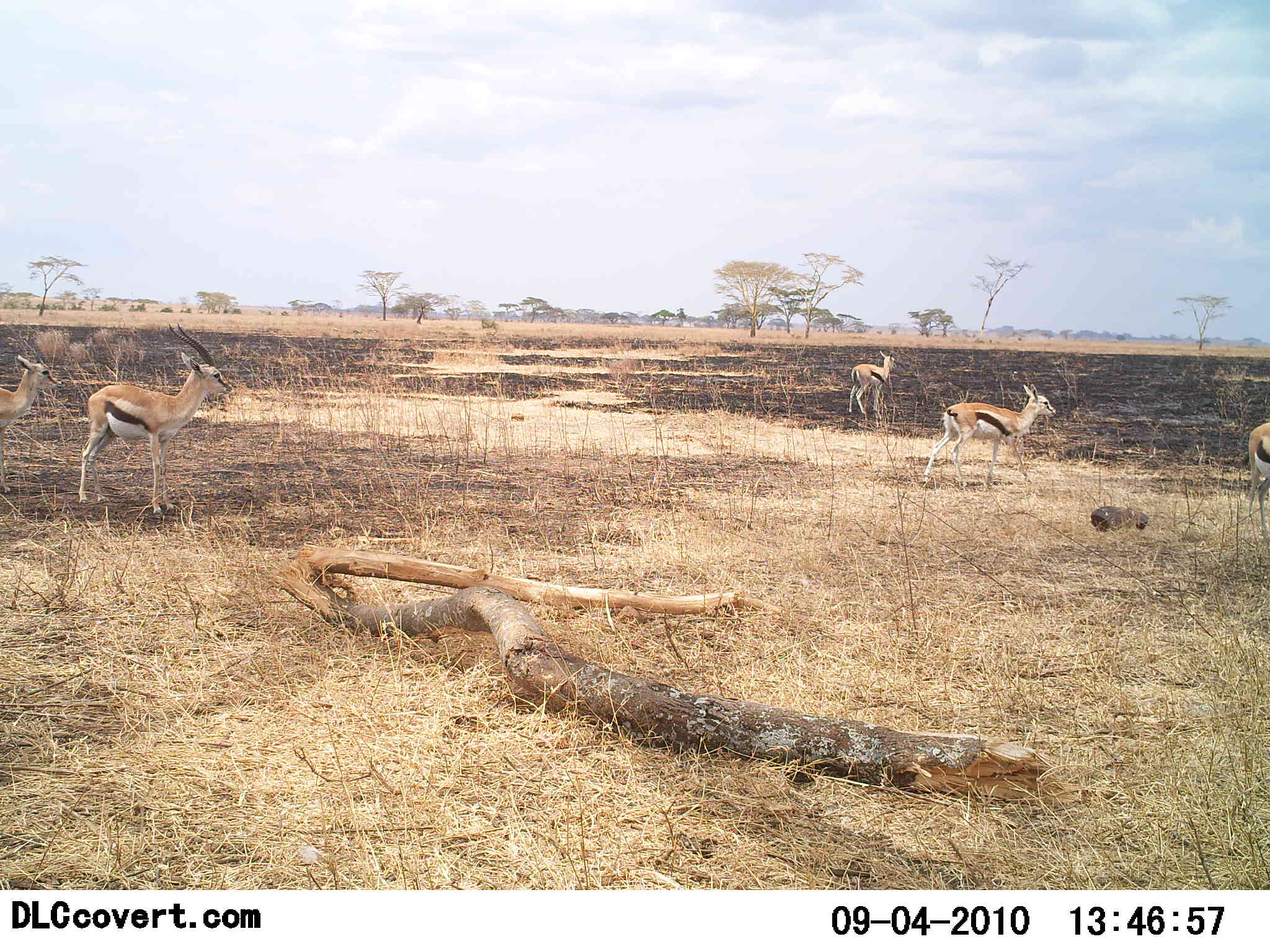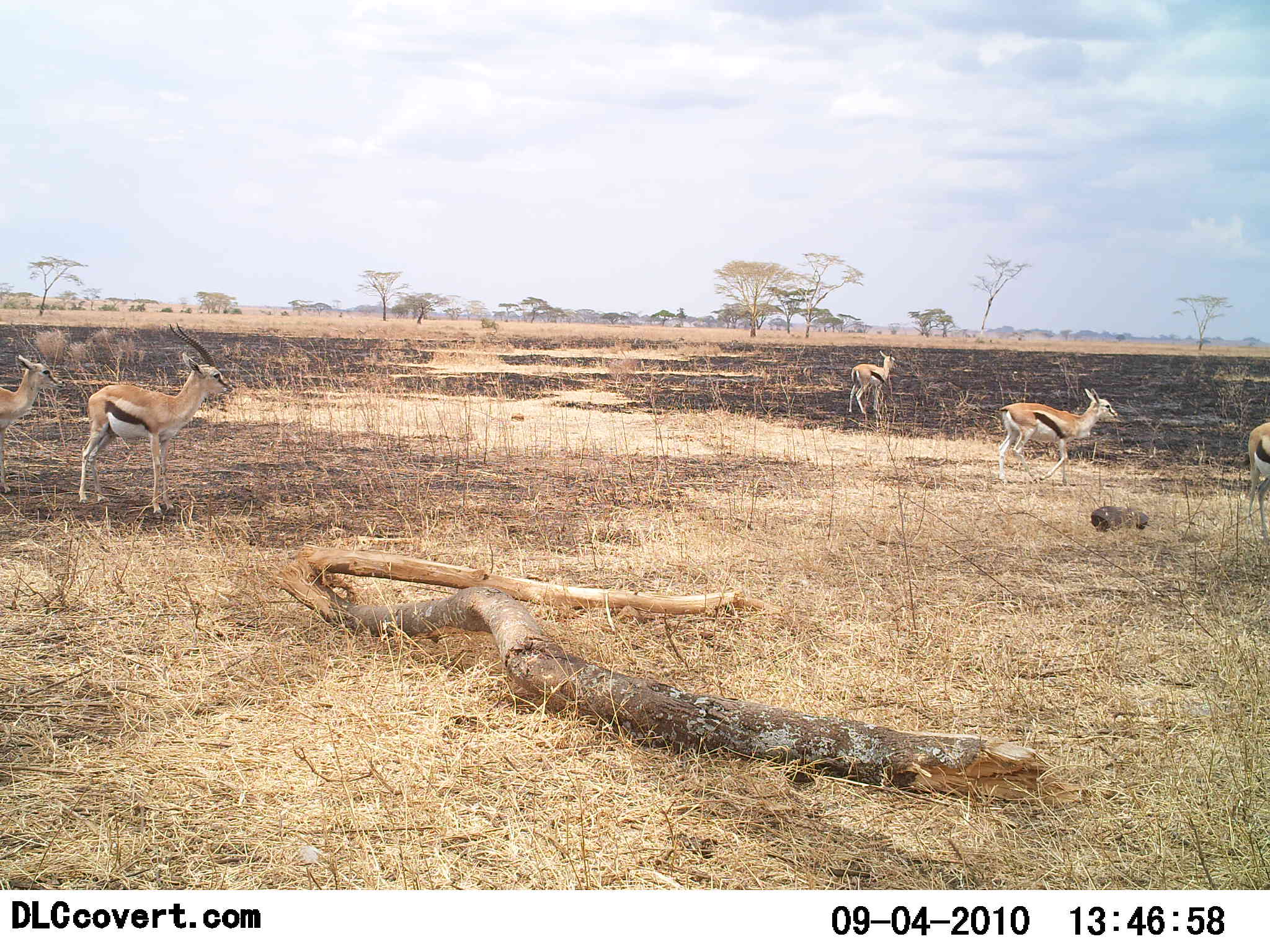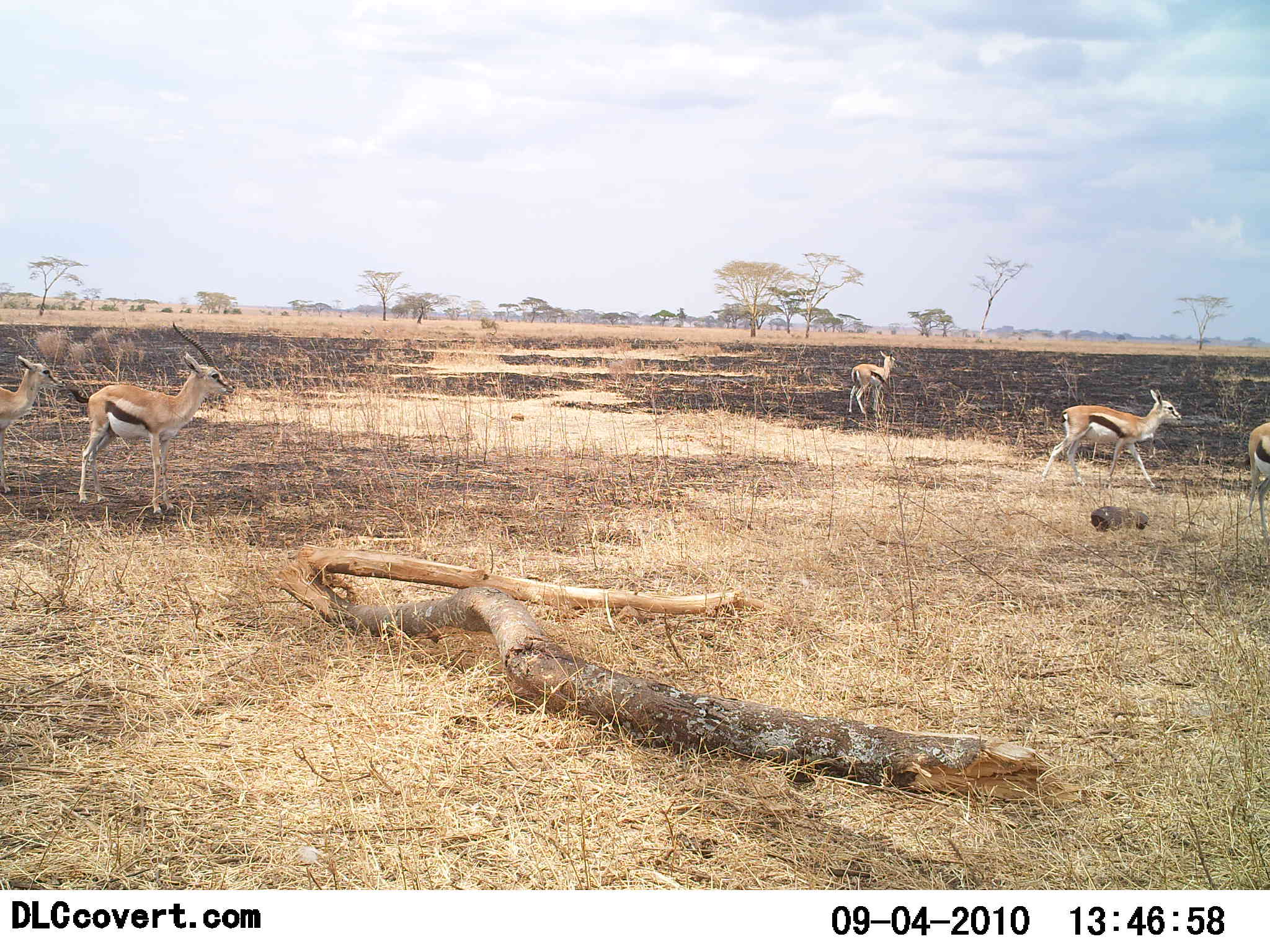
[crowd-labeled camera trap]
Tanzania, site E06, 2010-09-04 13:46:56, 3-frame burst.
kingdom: Animalia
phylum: Chordata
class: Mammalia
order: Artiodactyla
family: Bovidae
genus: Eudorcas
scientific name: Eudorcas thomsonii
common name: thomson's gazelle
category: gazellethomsons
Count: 5.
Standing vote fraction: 83%.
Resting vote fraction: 8%.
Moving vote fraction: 67%.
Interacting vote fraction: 0%.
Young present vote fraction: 0%.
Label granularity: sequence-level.